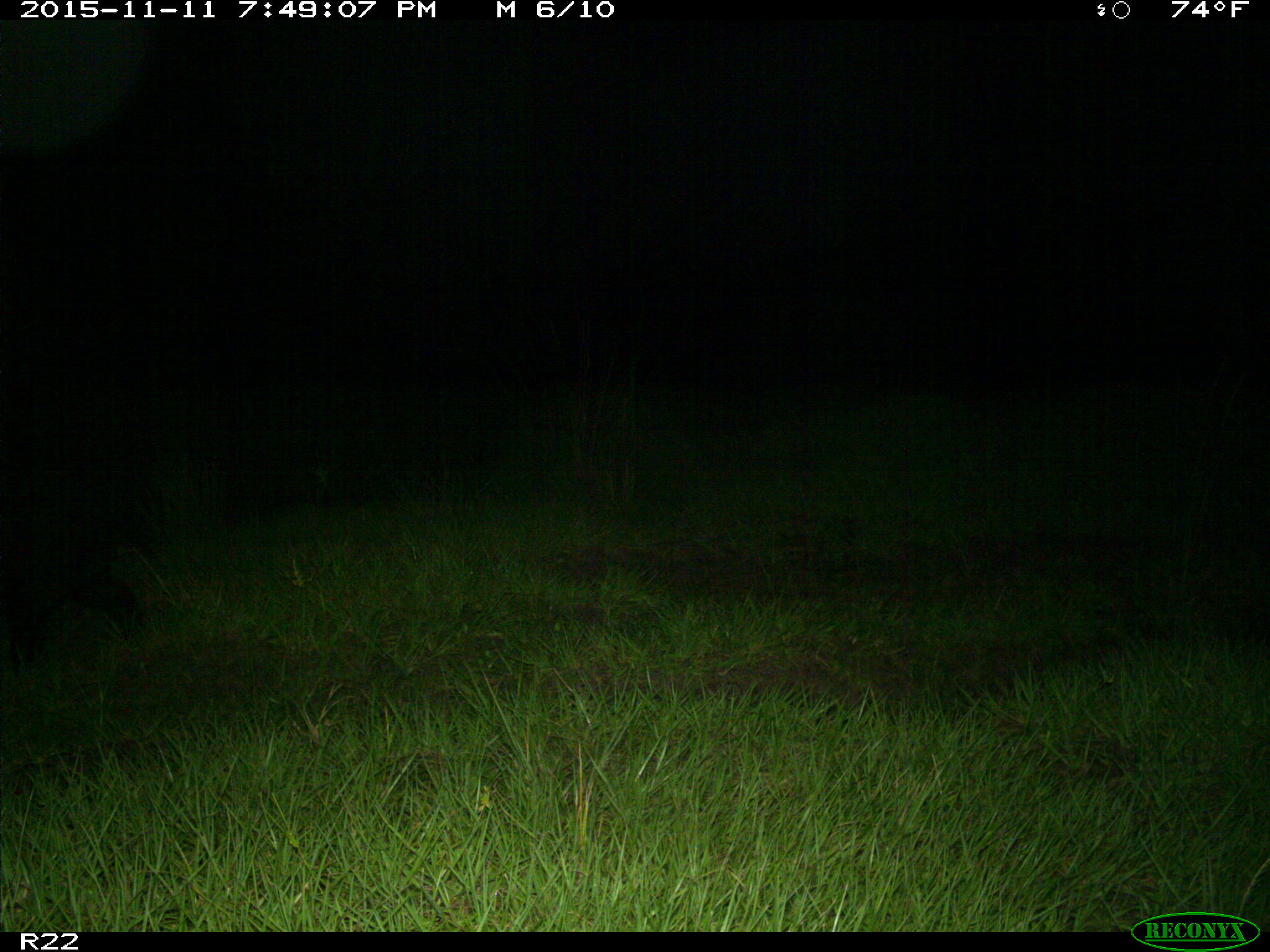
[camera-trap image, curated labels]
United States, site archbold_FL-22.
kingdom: Animalia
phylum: Chordata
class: Mammalia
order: Artiodactyla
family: Suidae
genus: Sus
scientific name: Sus scrofa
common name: wild boar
Sus scrofa (wild boar).